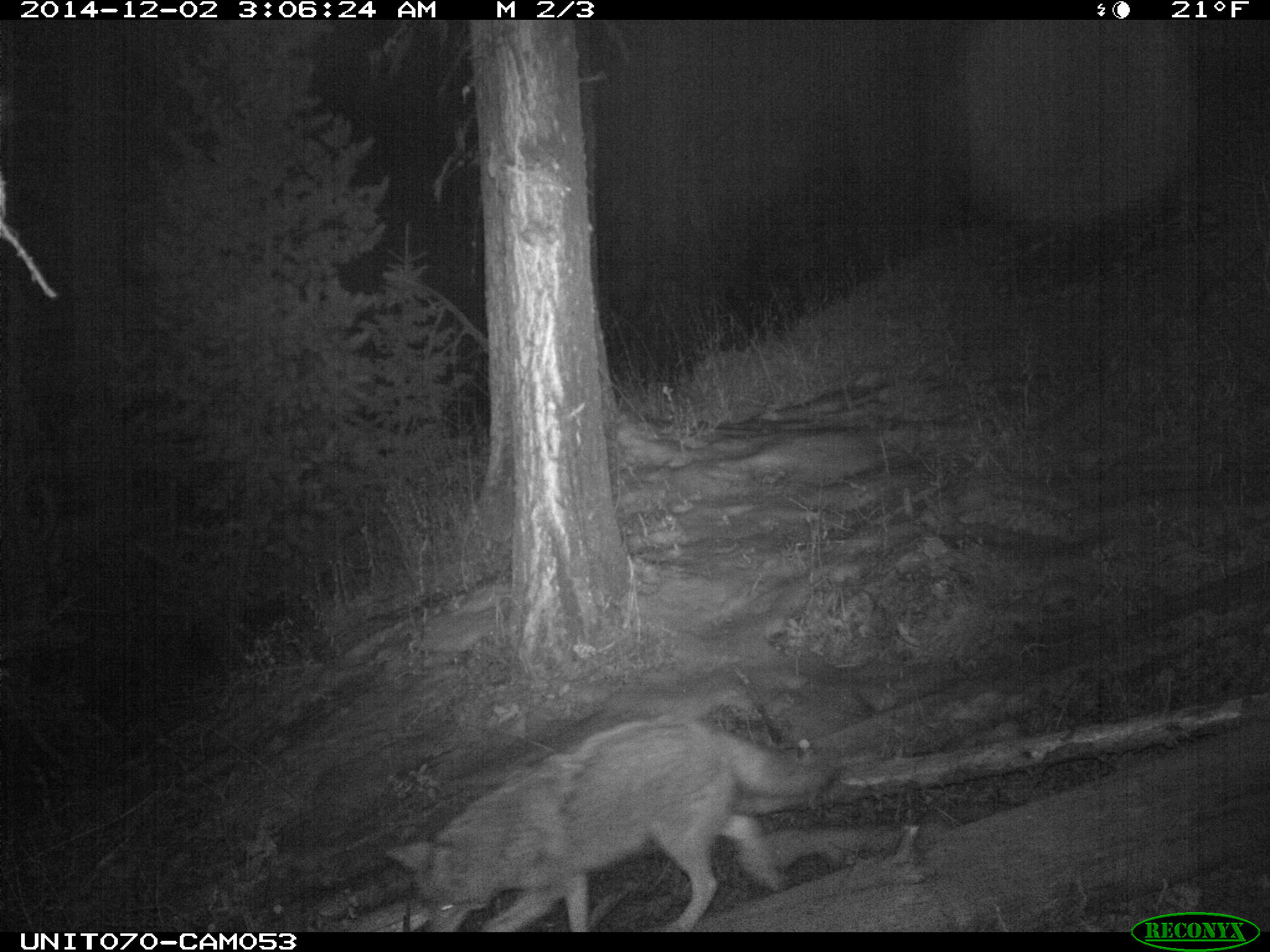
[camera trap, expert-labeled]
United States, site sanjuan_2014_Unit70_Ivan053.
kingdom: Animalia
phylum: Chordata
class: Mammalia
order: Carnivora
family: Canidae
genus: Canis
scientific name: Canis latrans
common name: coyote